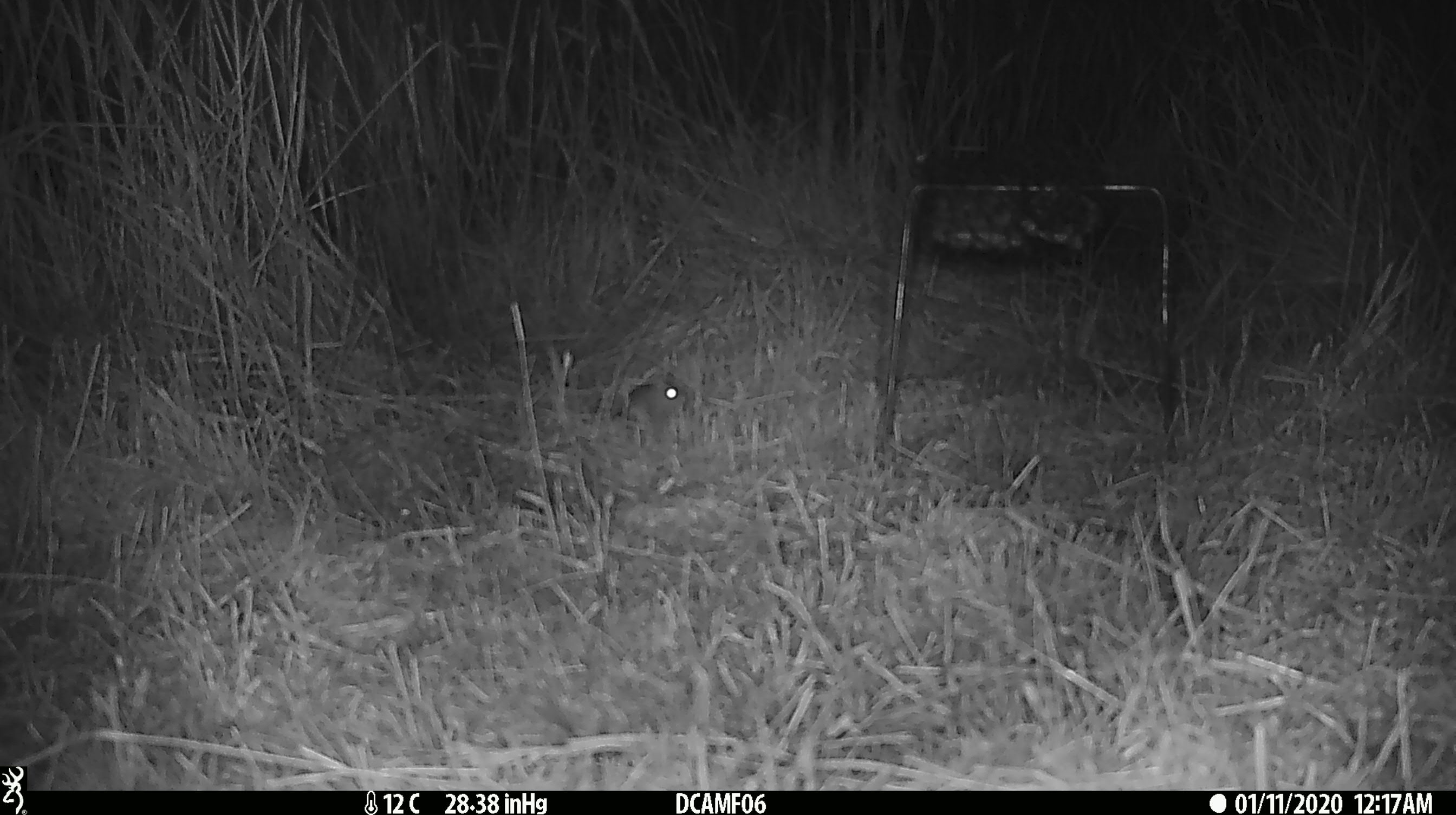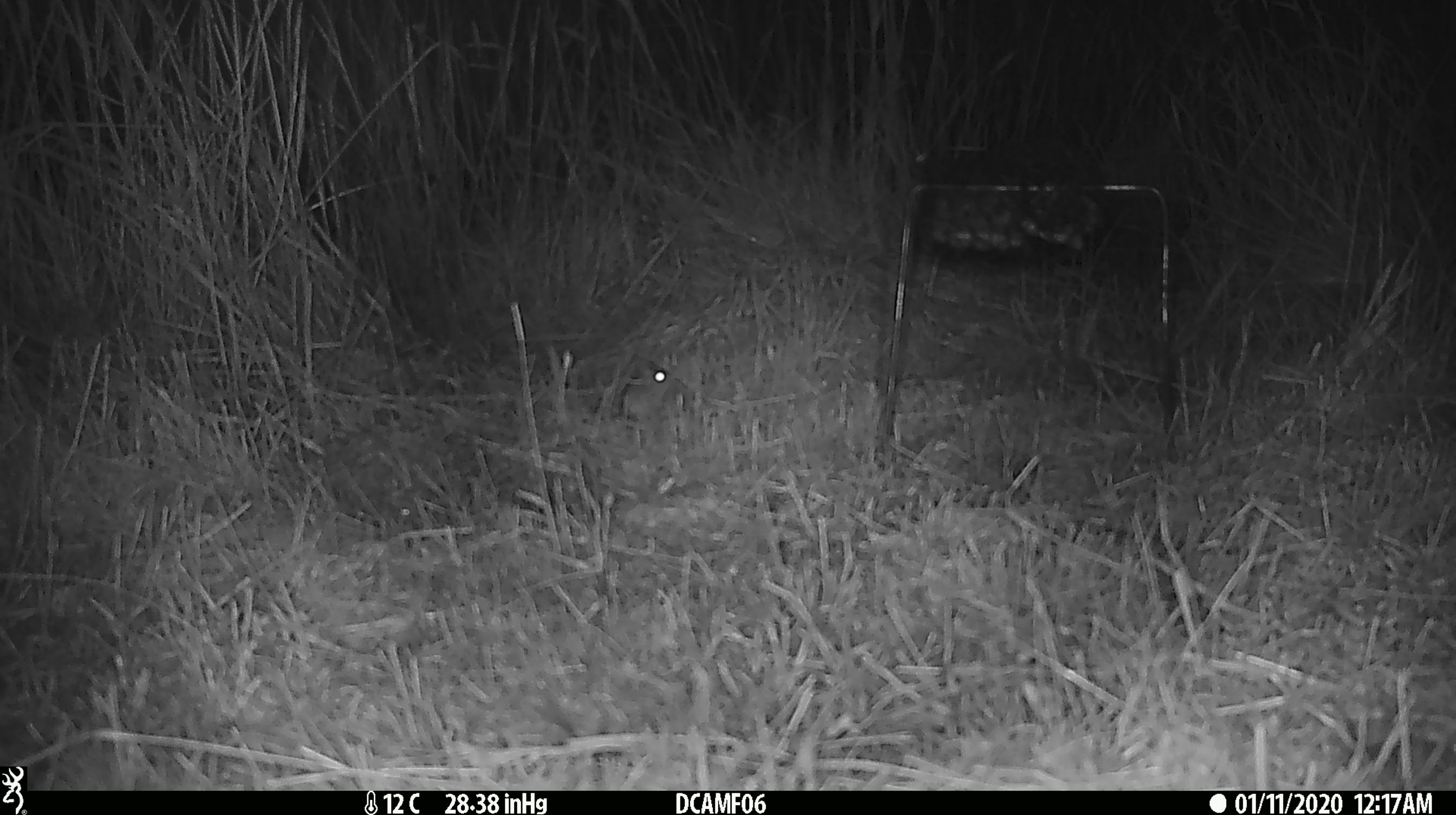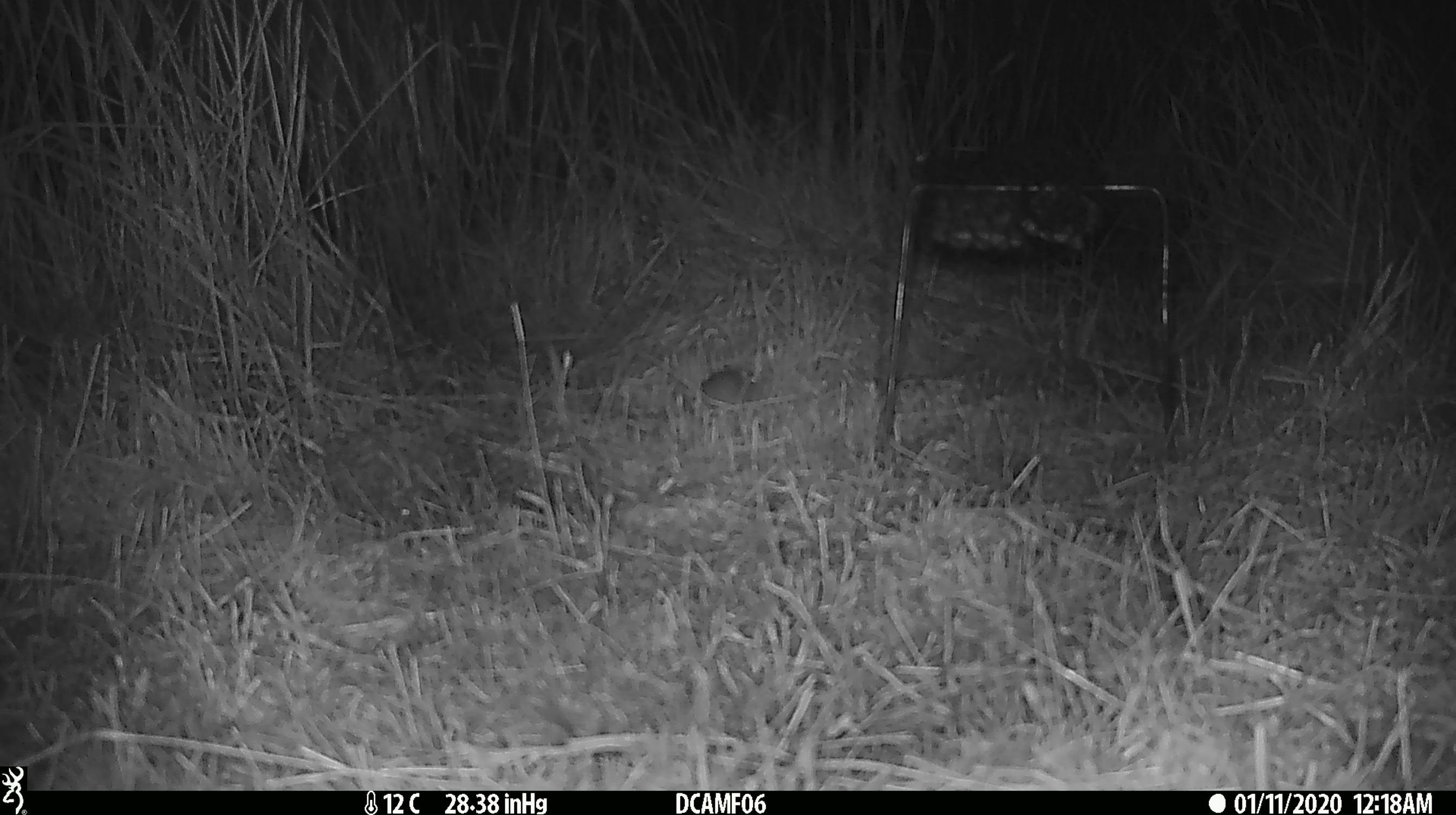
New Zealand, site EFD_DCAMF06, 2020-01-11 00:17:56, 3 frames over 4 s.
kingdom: Animalia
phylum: Chordata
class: Mammalia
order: Rodentia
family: Muridae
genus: Mus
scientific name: Mus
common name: mouse